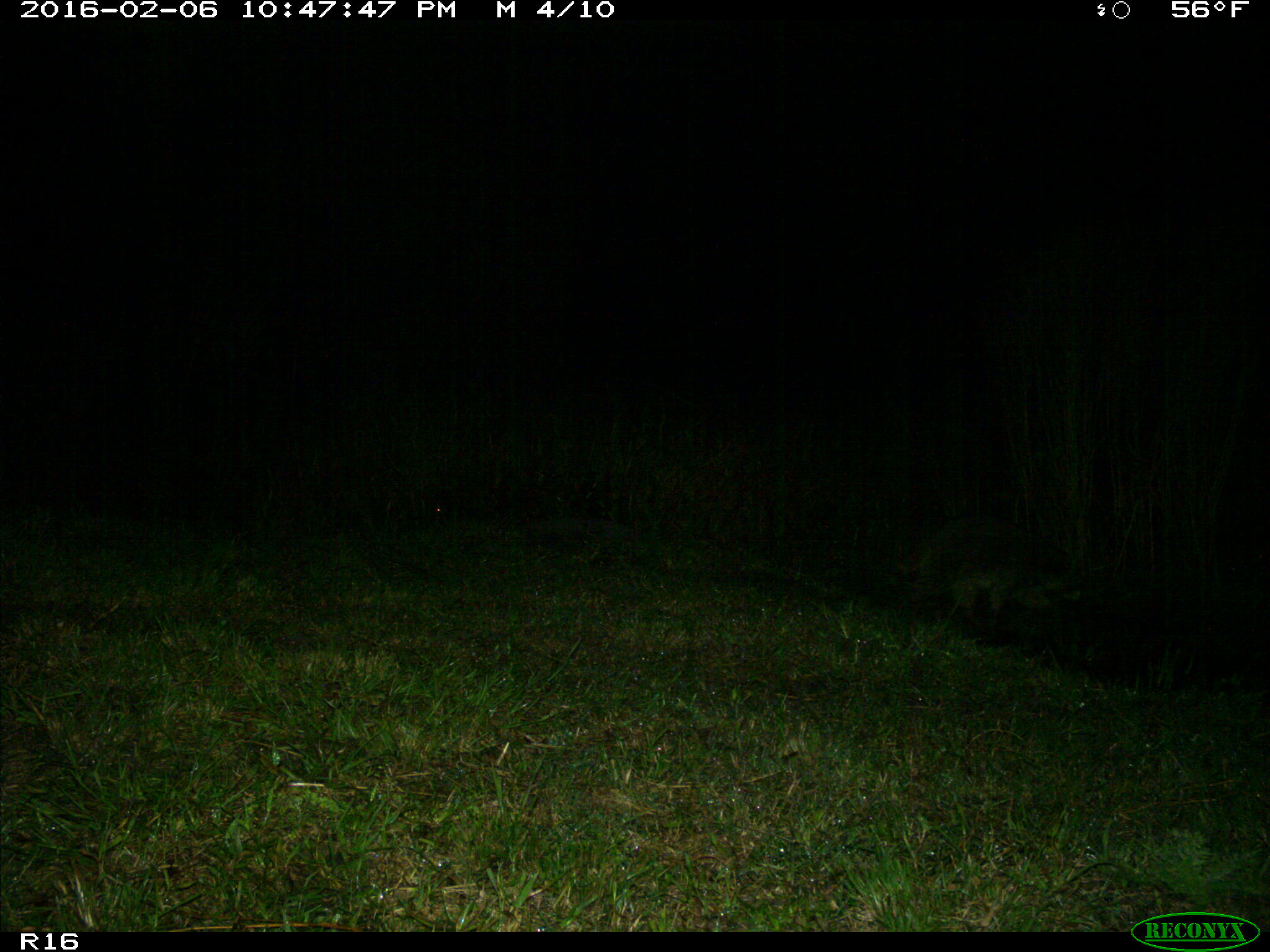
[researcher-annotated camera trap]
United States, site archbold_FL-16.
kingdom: Animalia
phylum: Chordata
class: Mammalia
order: Carnivora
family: Procyonidae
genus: Procyon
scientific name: Procyon lotor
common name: common raccoon